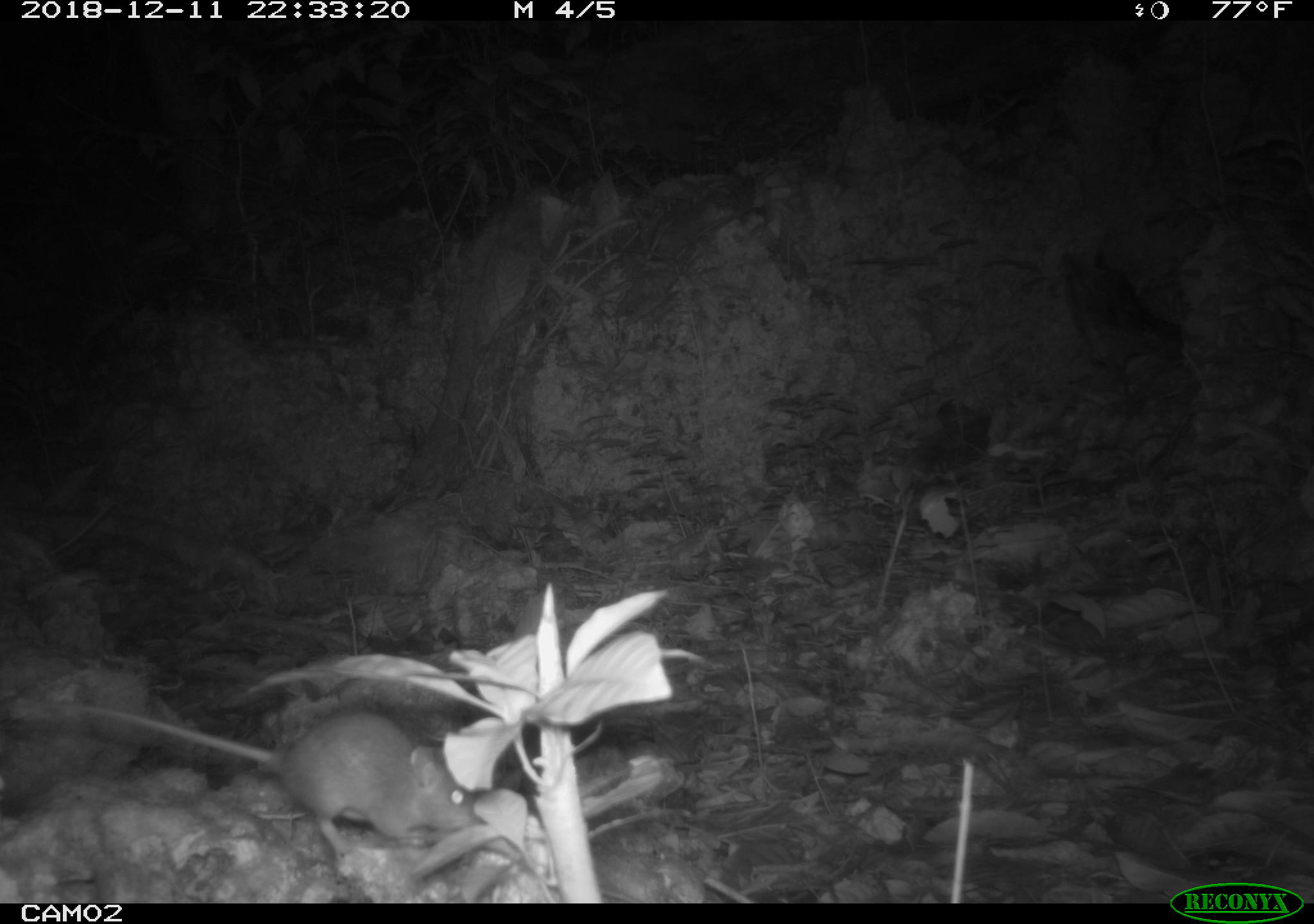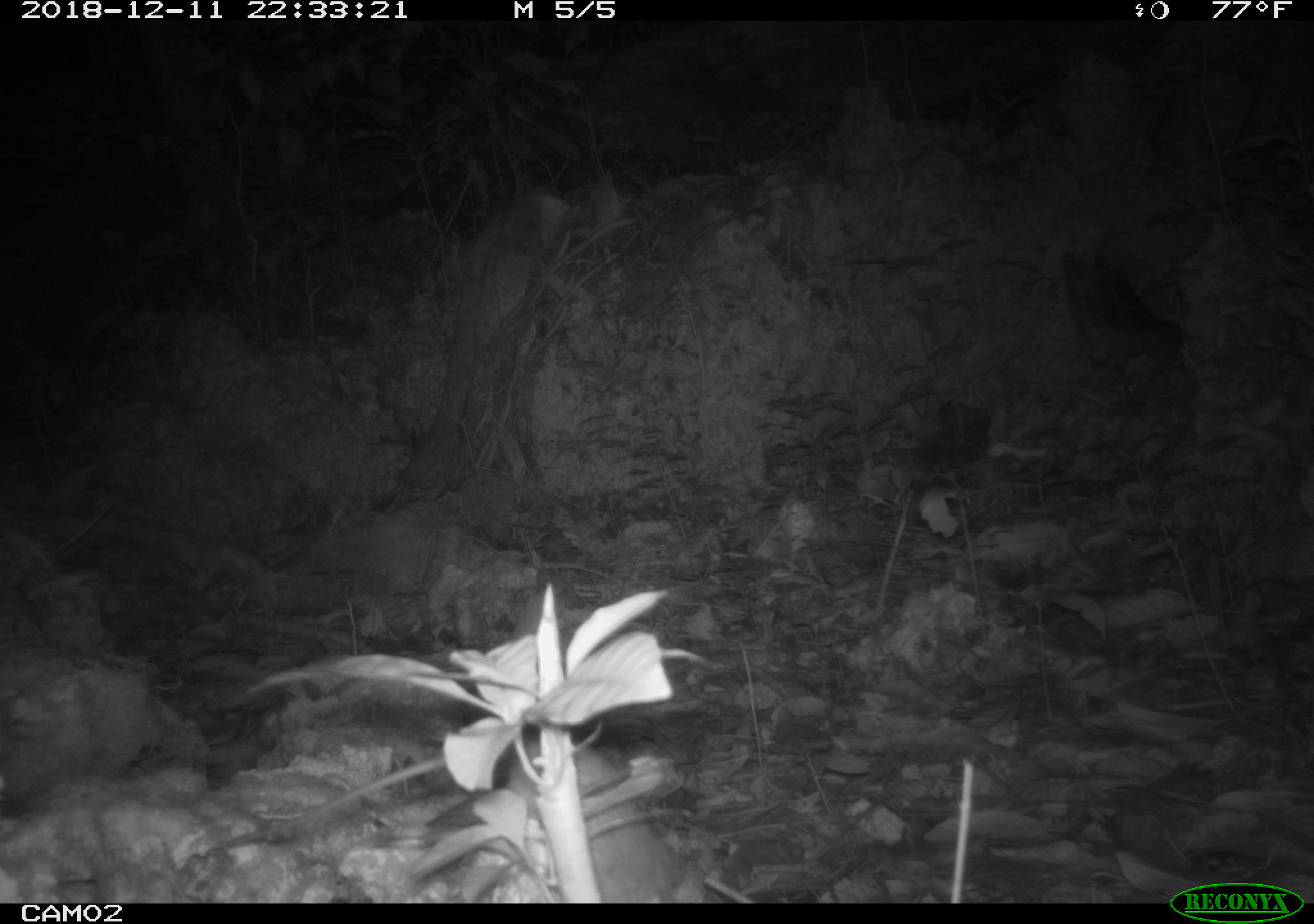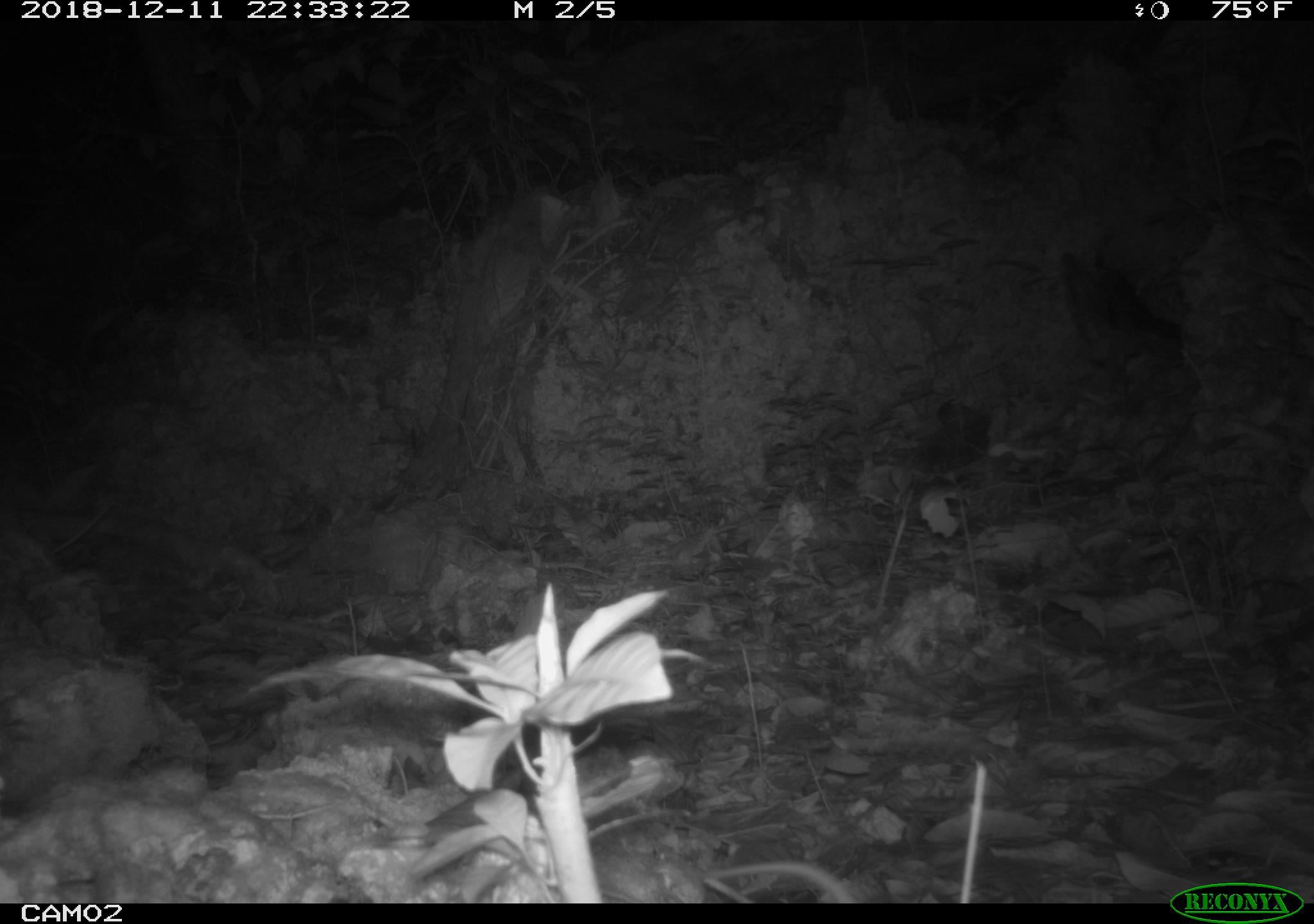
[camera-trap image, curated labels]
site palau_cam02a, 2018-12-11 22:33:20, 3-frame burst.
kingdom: Animalia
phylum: Chordata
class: Mammalia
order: Rodentia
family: Muridae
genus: Rattus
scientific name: Rattus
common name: rat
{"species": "rat (Rattus)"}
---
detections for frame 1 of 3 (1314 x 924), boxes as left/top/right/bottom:
rat: 46/687/479/861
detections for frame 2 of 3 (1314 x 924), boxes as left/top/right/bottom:
rat: 206/720/704/903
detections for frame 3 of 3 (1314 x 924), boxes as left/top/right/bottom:
rat: 698/844/858/903